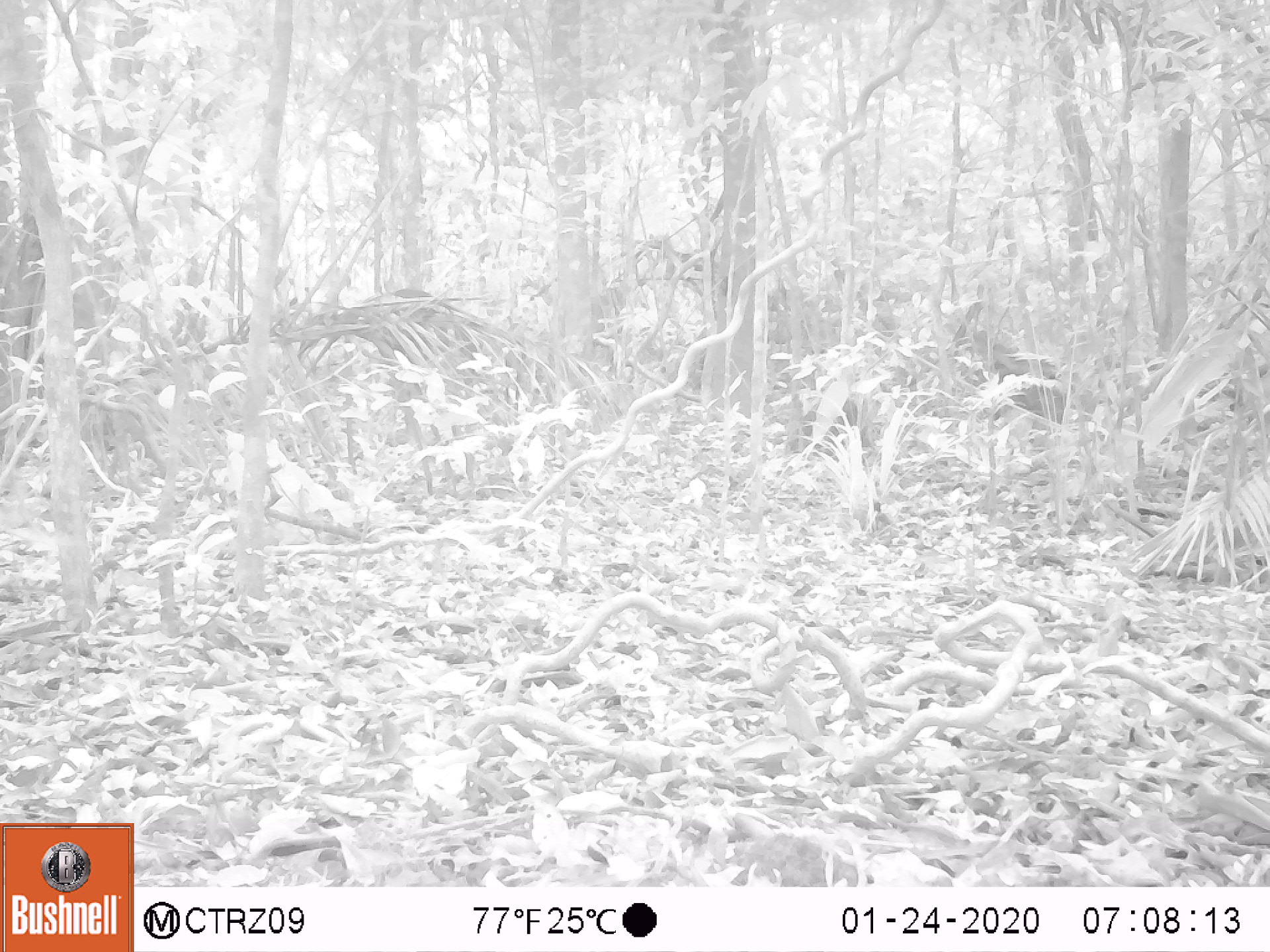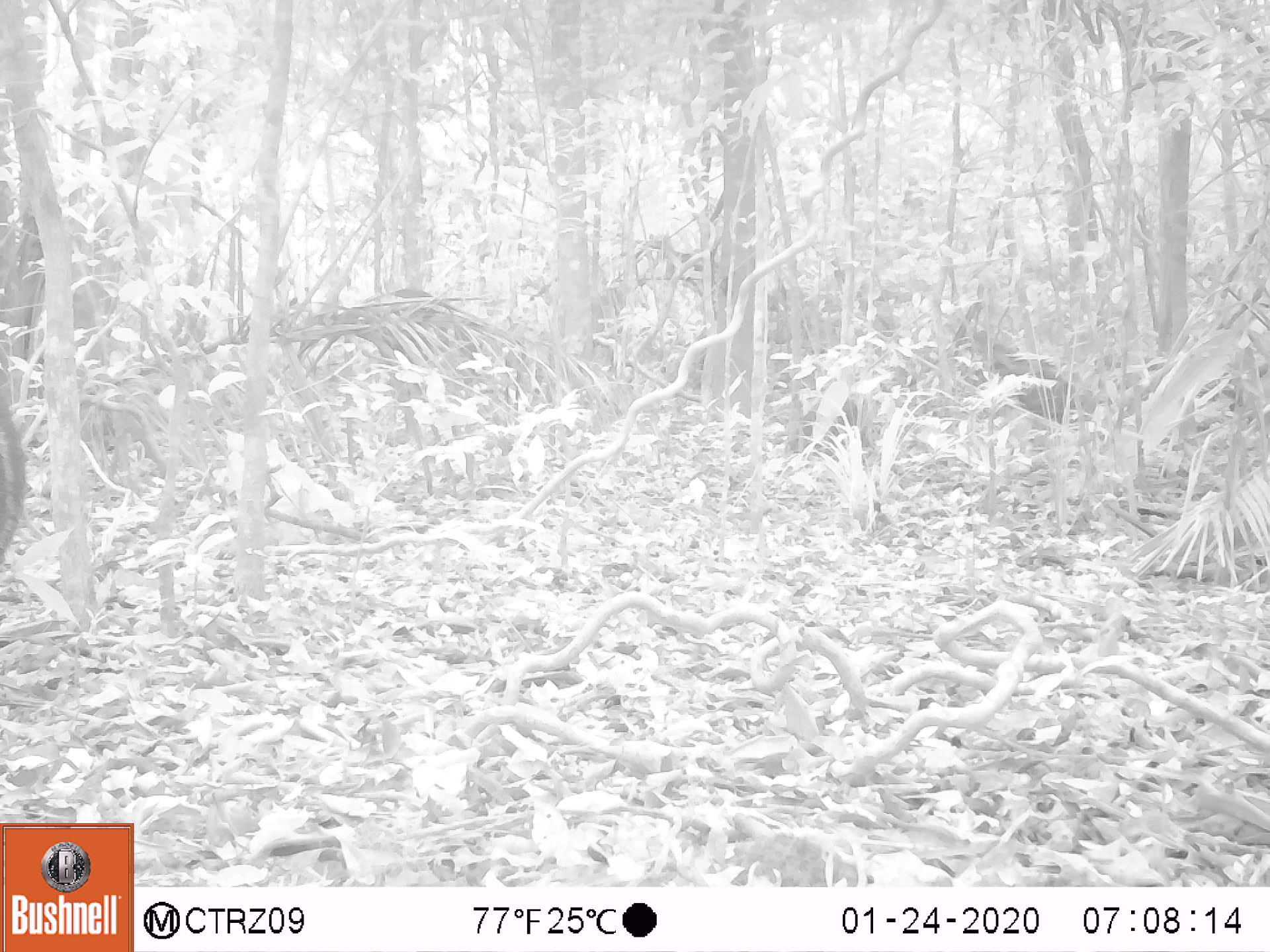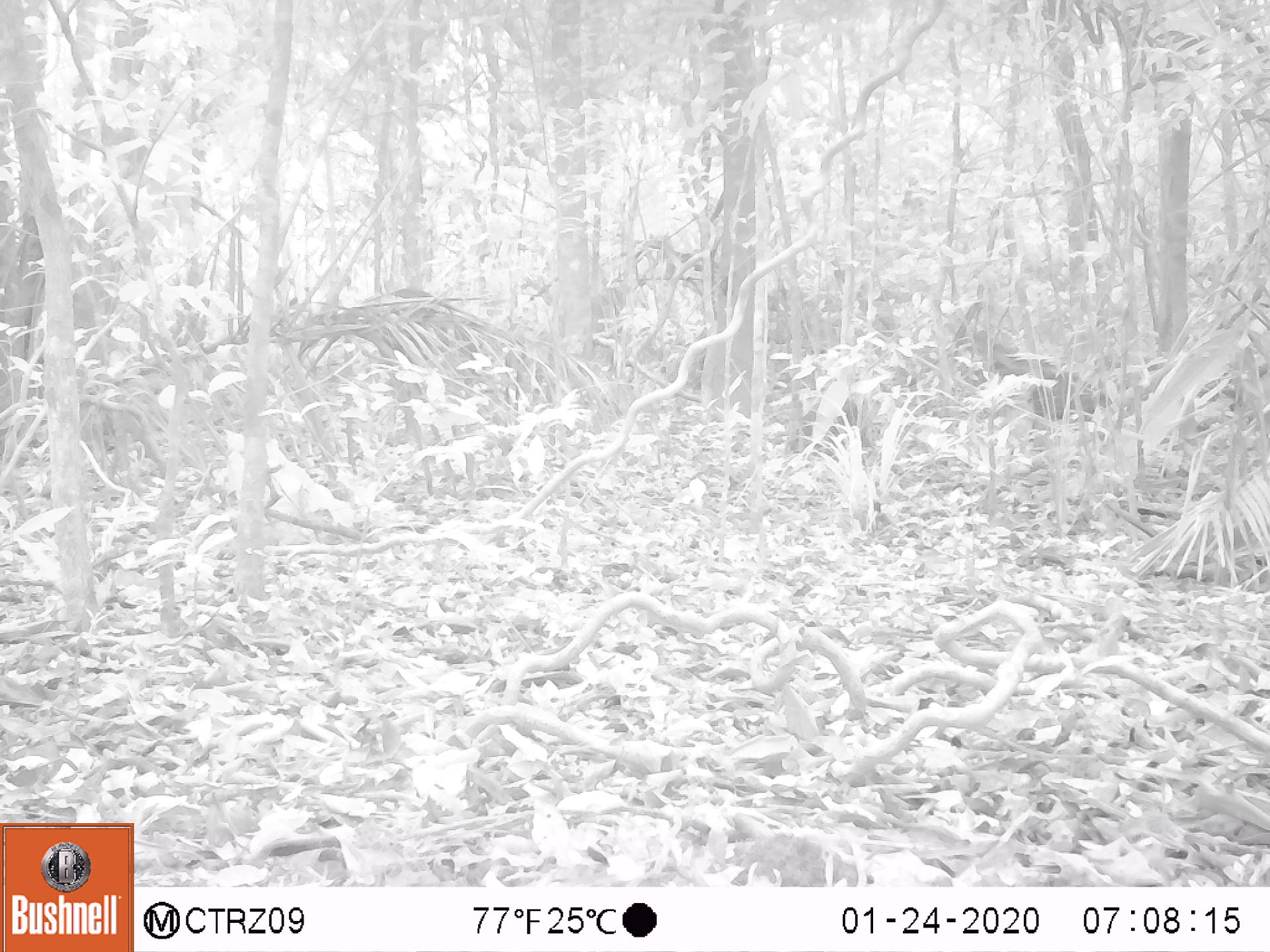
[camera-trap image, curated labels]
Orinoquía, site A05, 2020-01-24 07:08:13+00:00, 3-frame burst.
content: unidentified animal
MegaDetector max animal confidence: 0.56